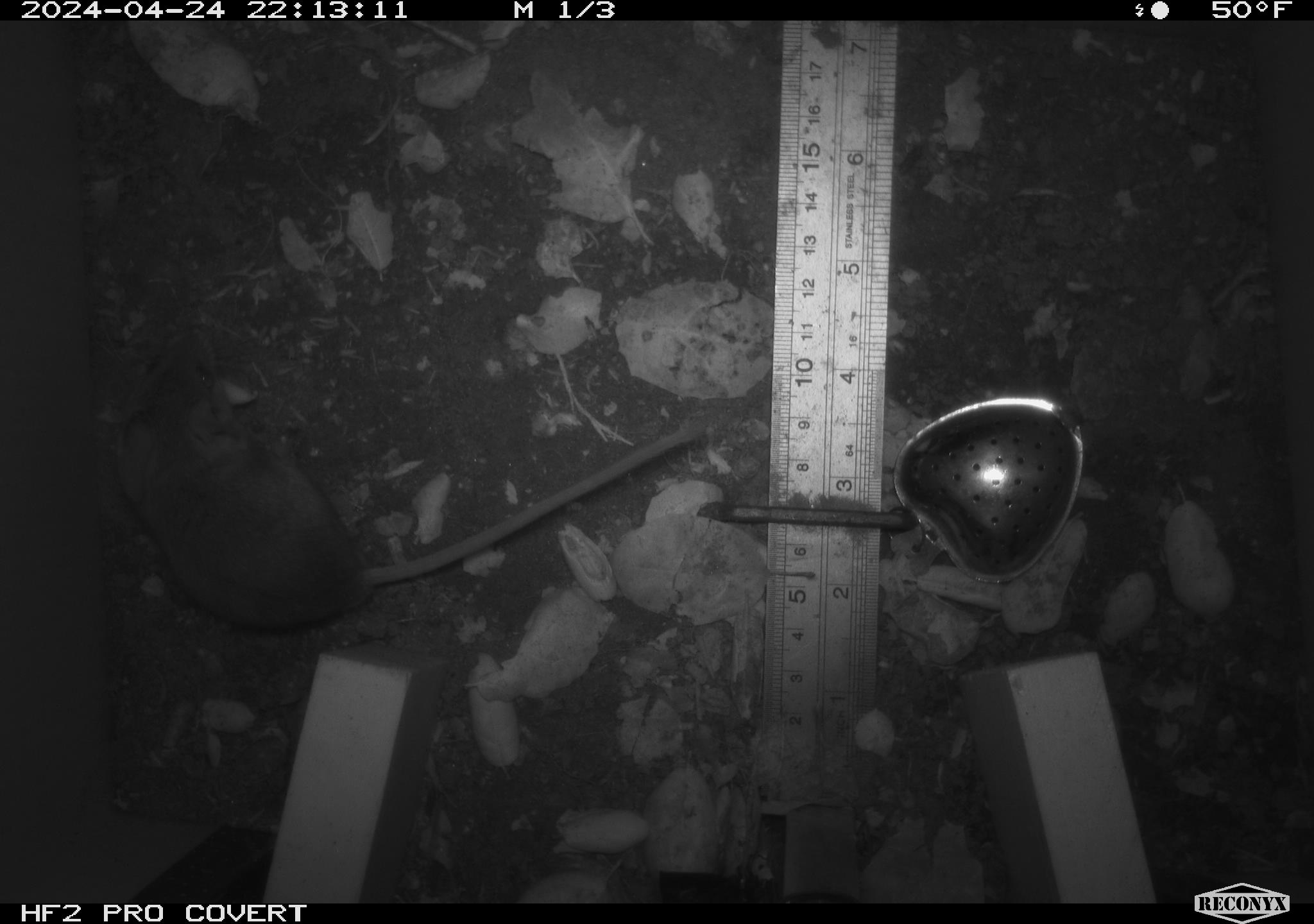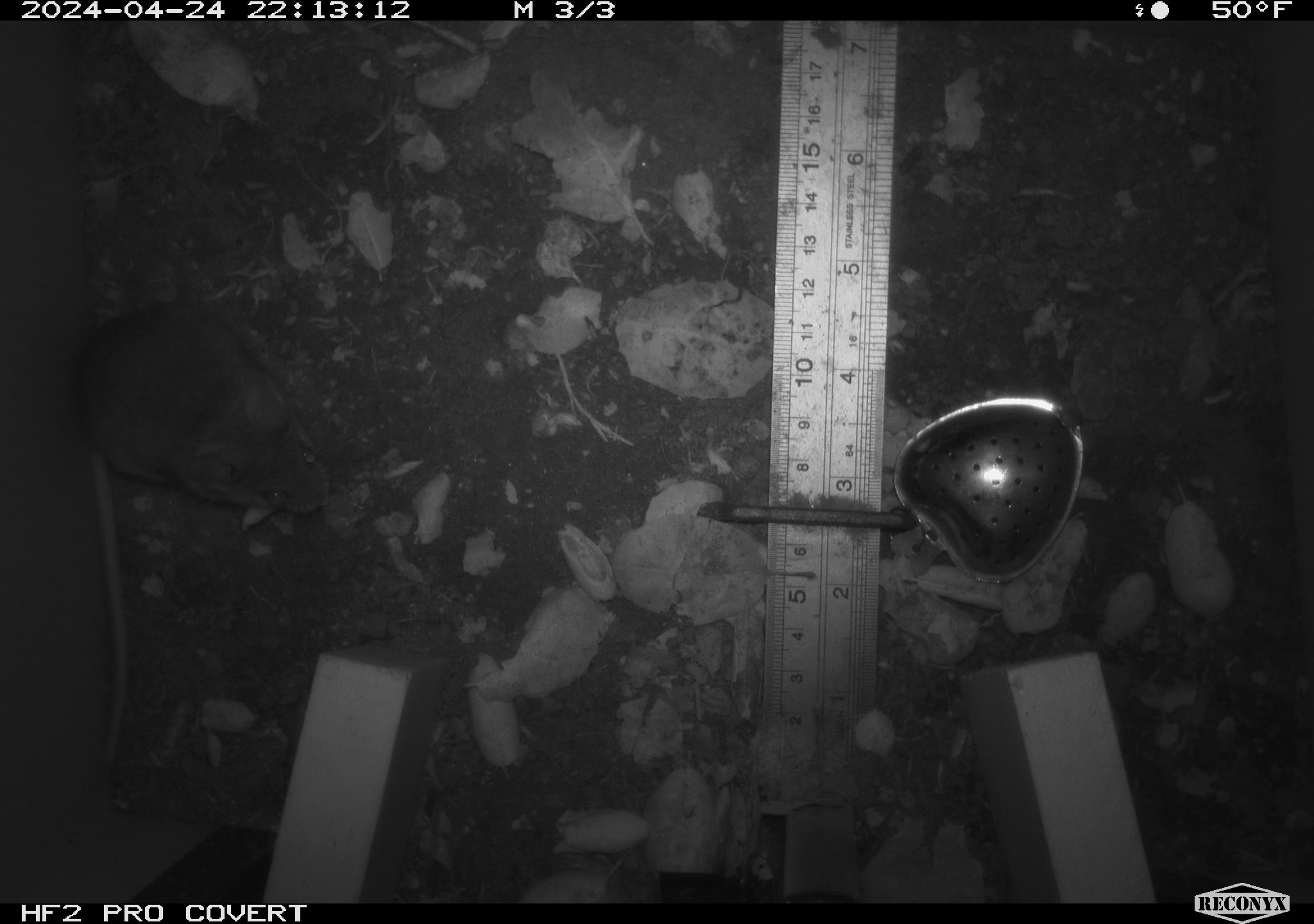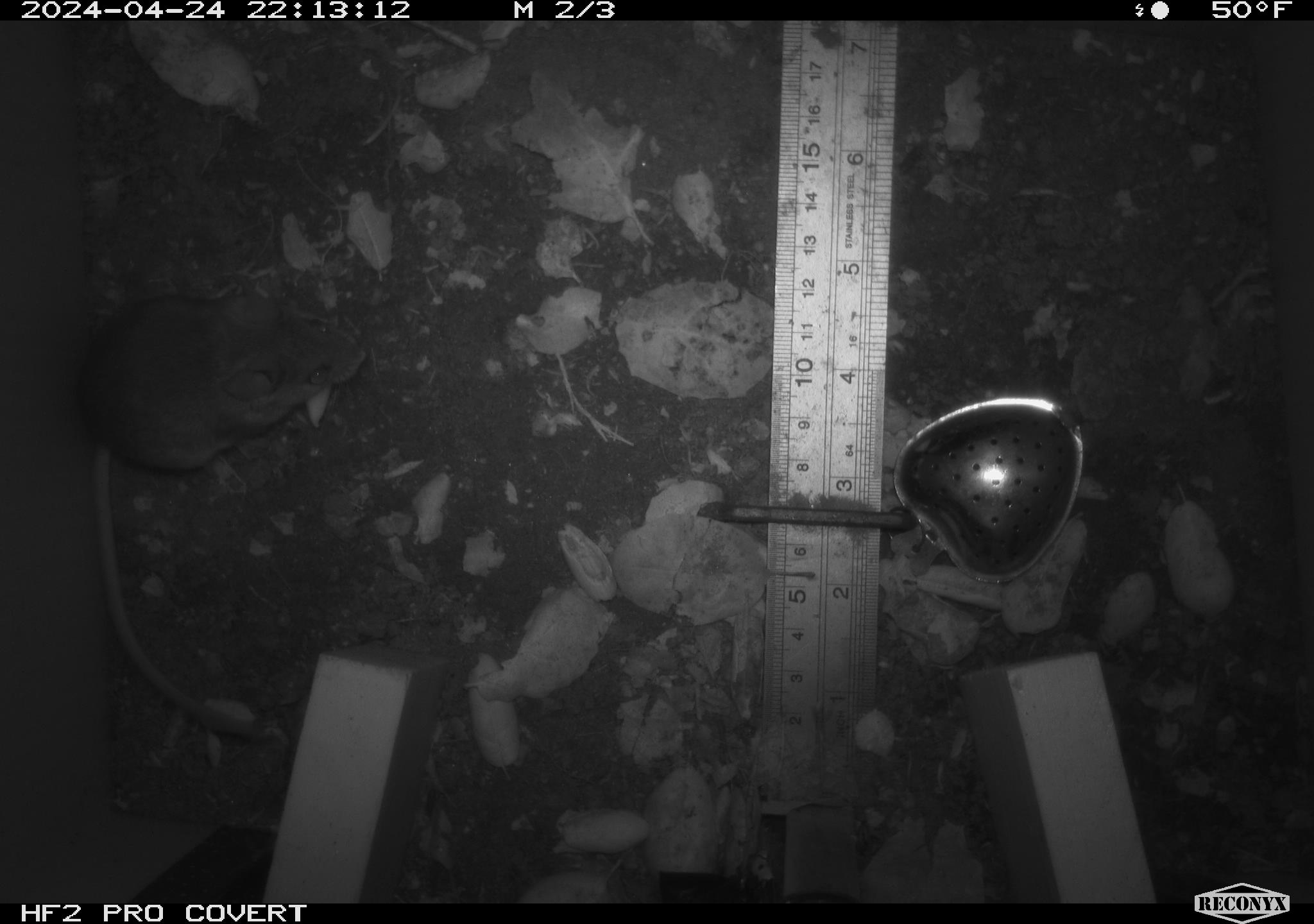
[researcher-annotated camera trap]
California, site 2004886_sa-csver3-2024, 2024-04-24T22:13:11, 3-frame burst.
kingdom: Animalia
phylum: Chordata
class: Mammalia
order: Rodentia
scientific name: Rodentia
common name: rodent